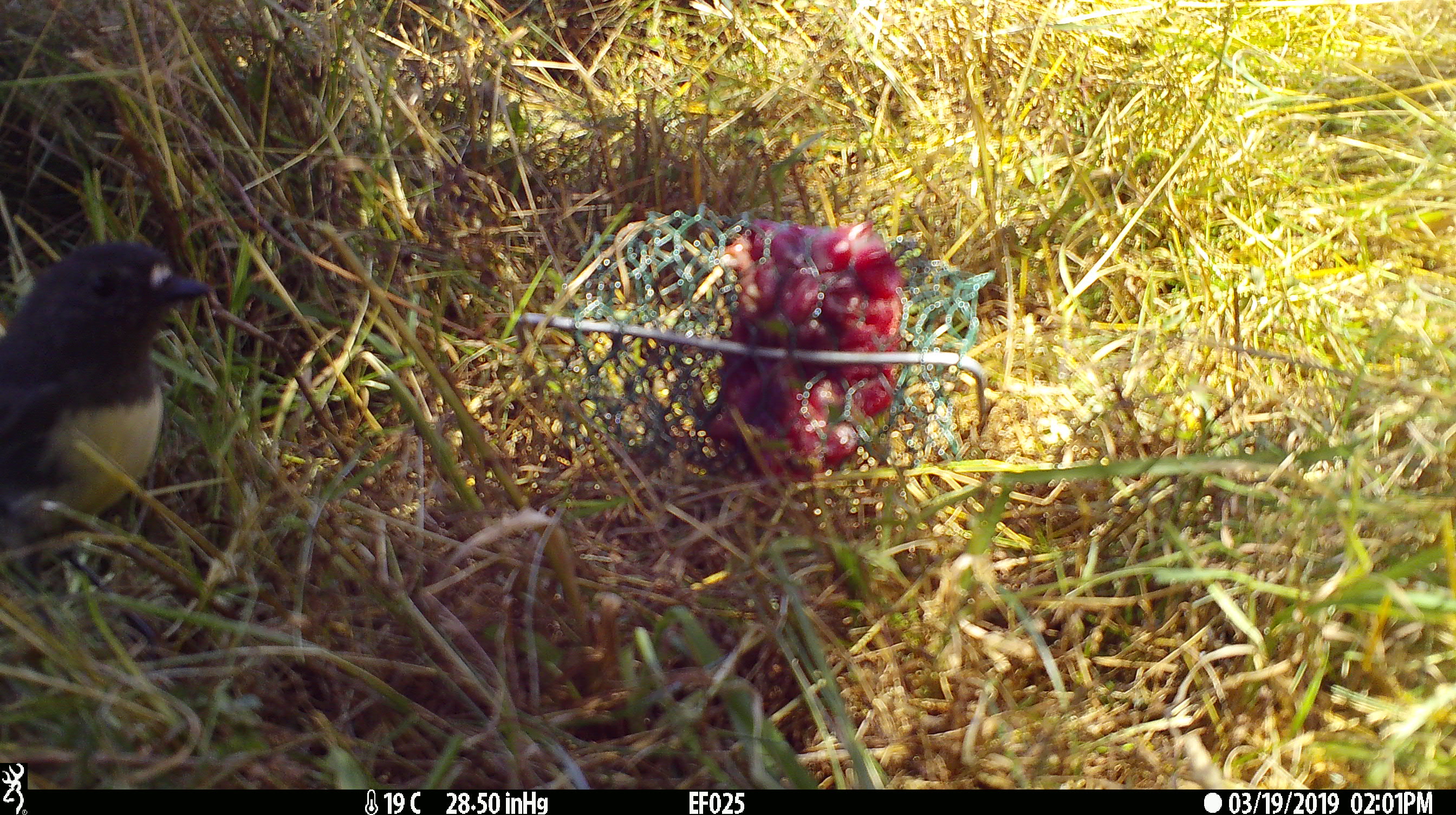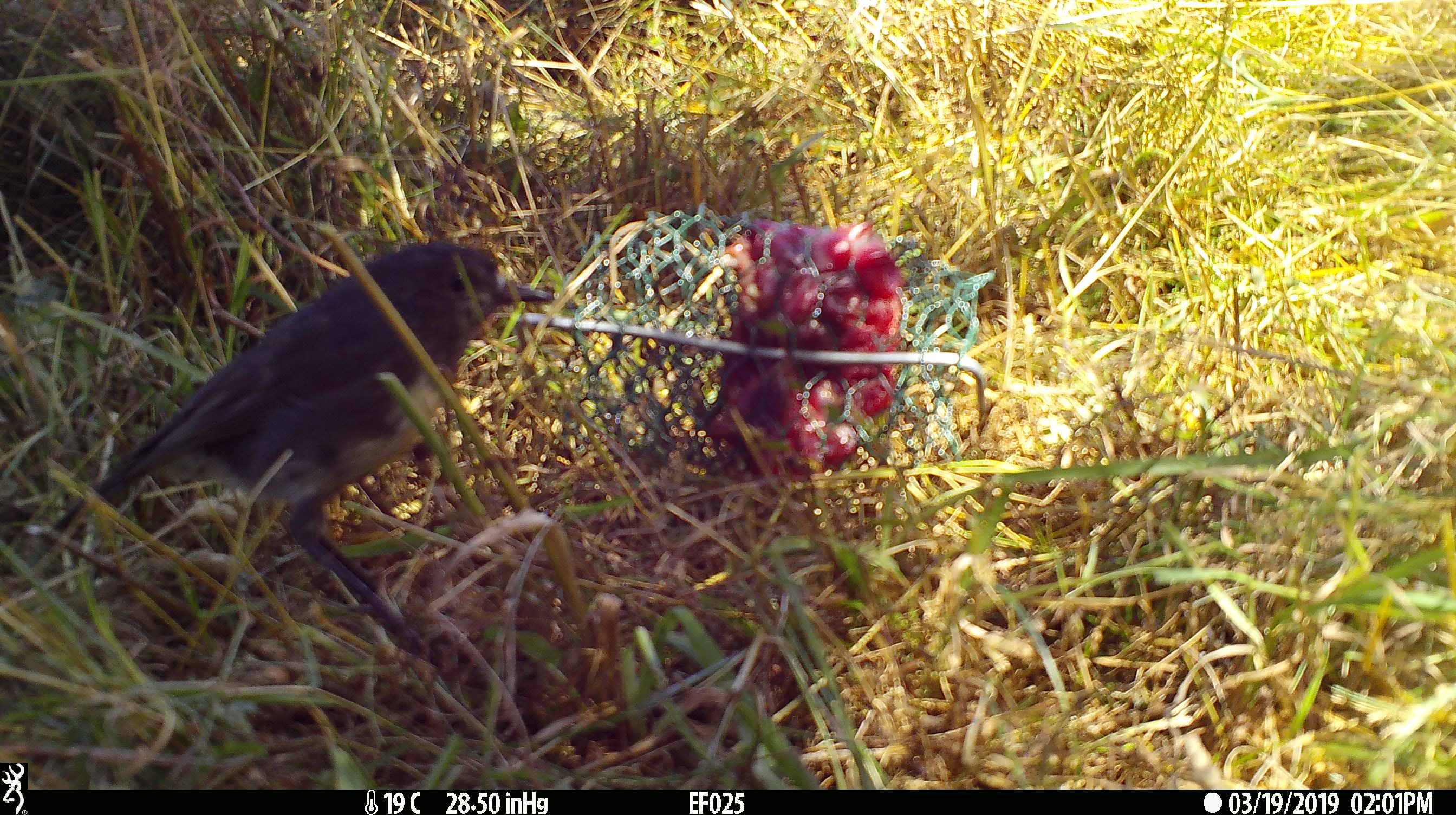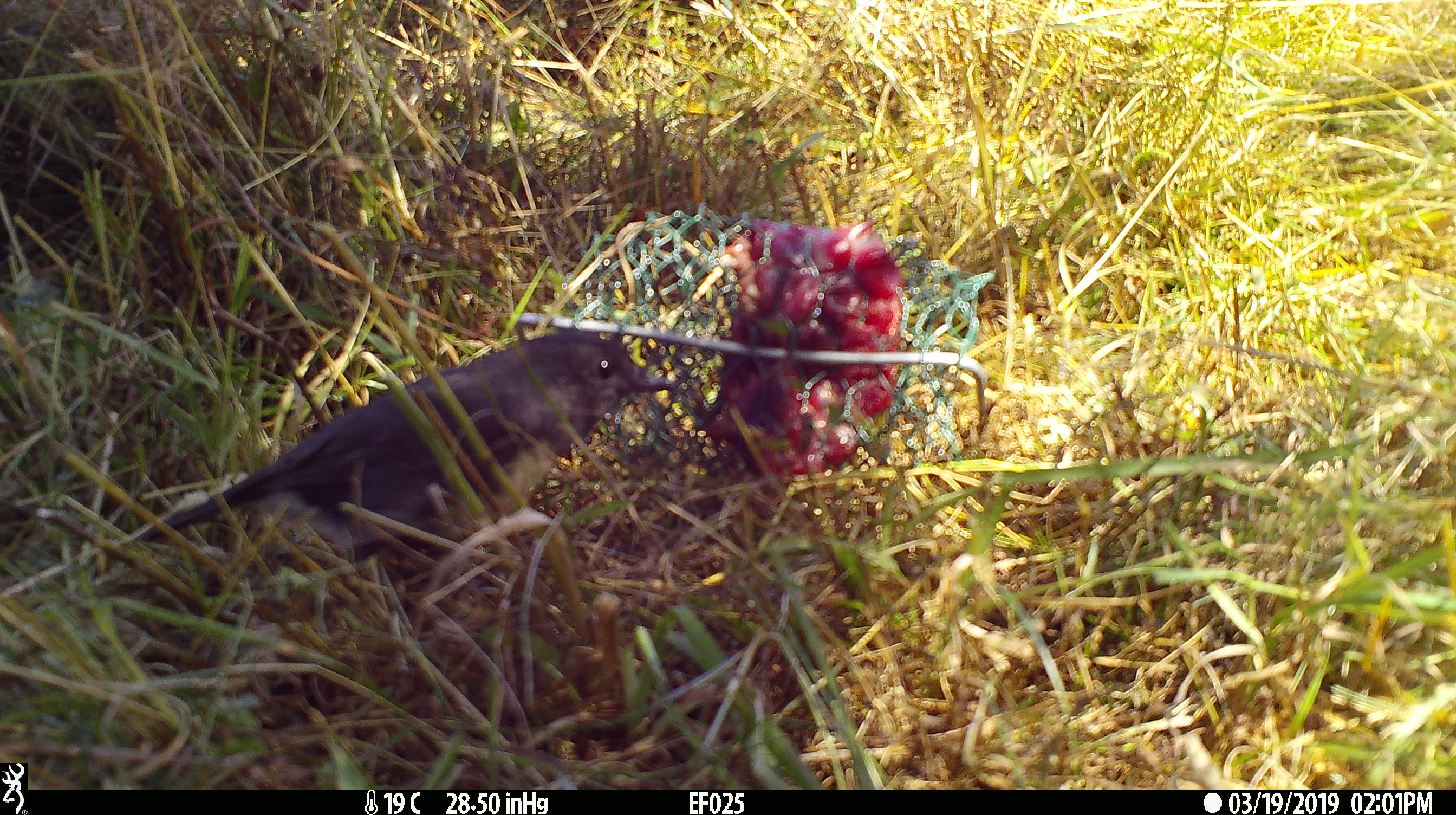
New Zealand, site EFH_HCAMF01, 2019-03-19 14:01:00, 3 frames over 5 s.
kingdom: Animalia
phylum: Chordata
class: Aves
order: Passeriformes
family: Petroicidae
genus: Petroica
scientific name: Petroica australis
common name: new zealand robin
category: robin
Robin (new zealand robin) (Petroica australis).